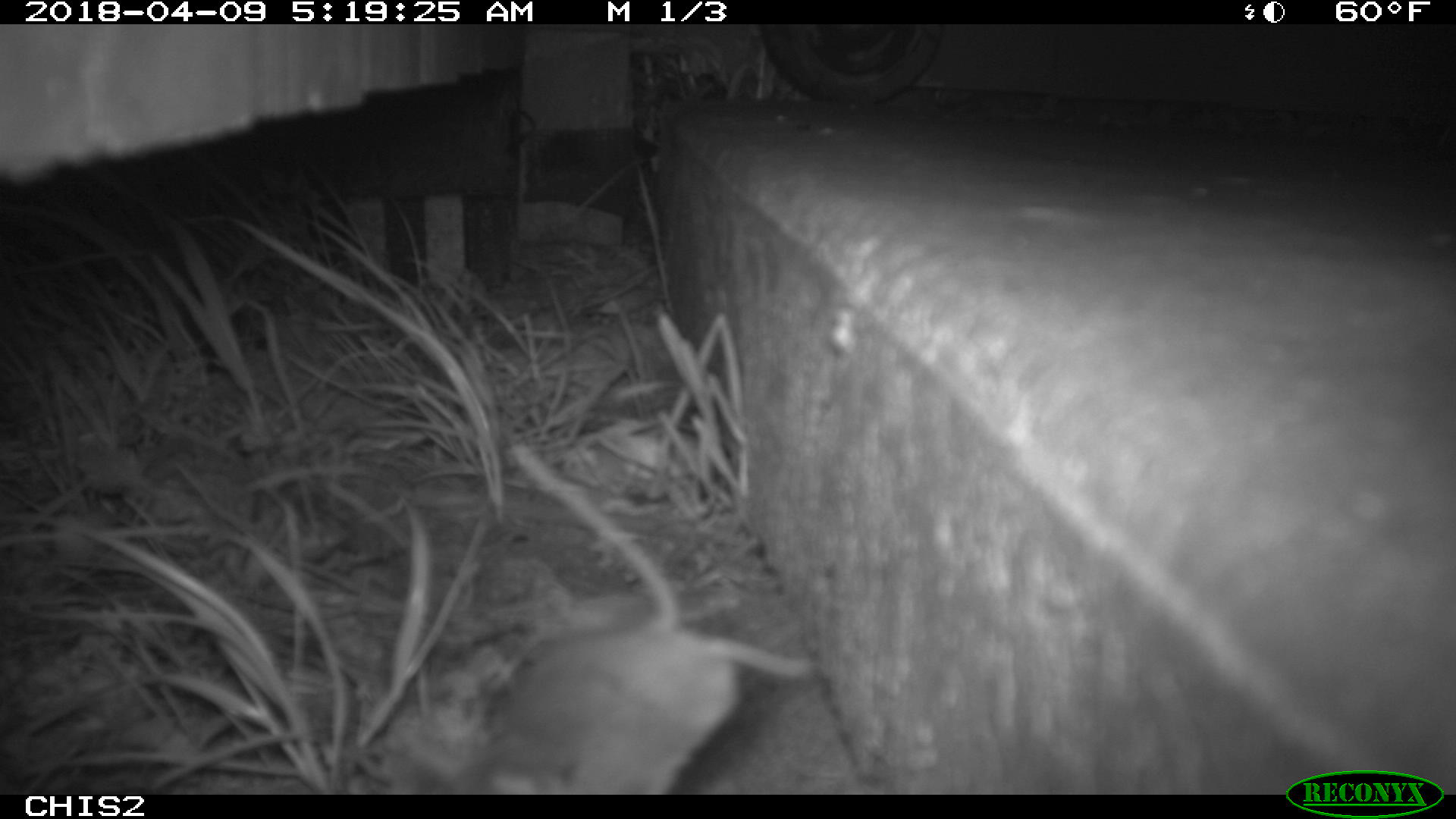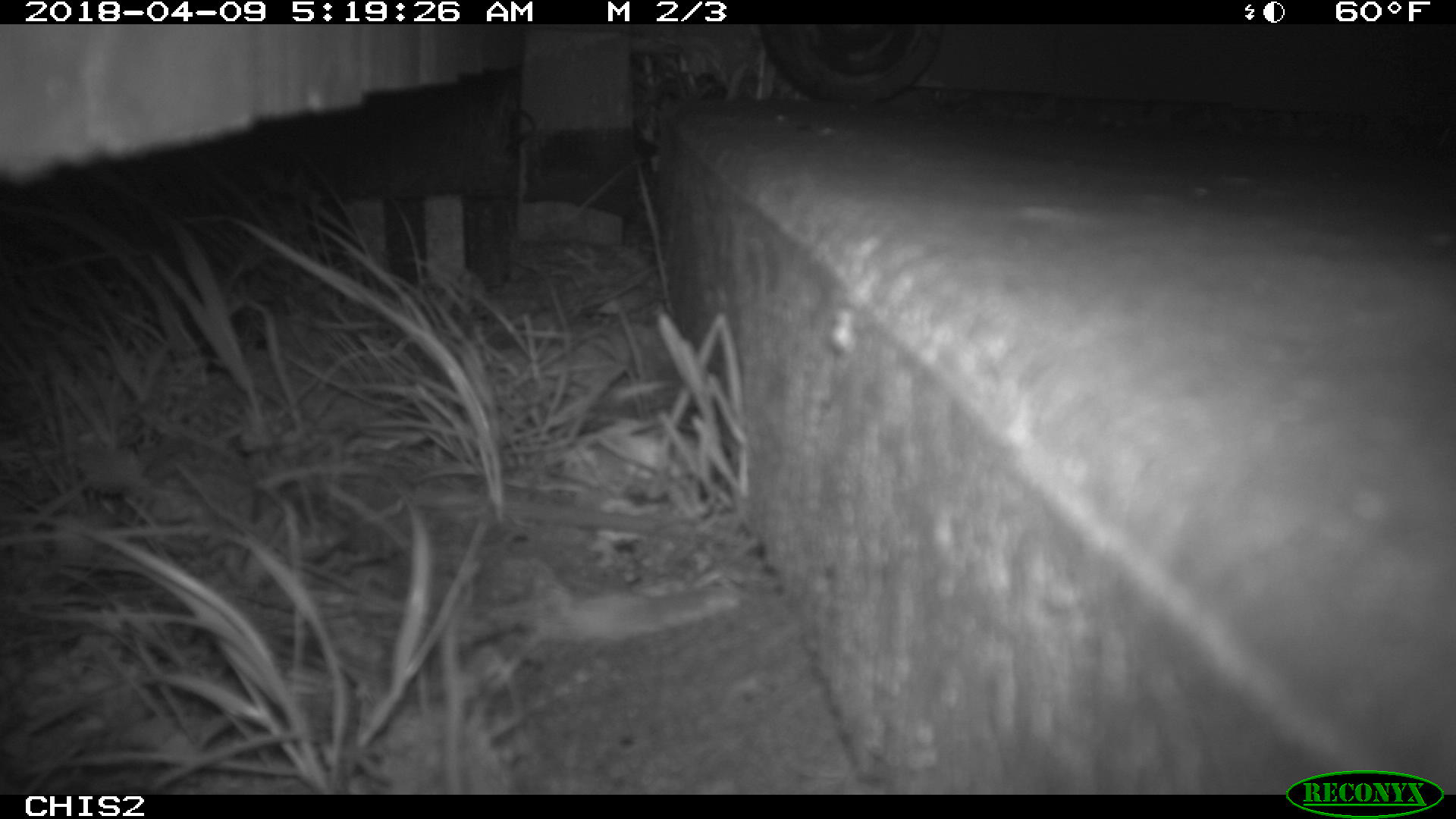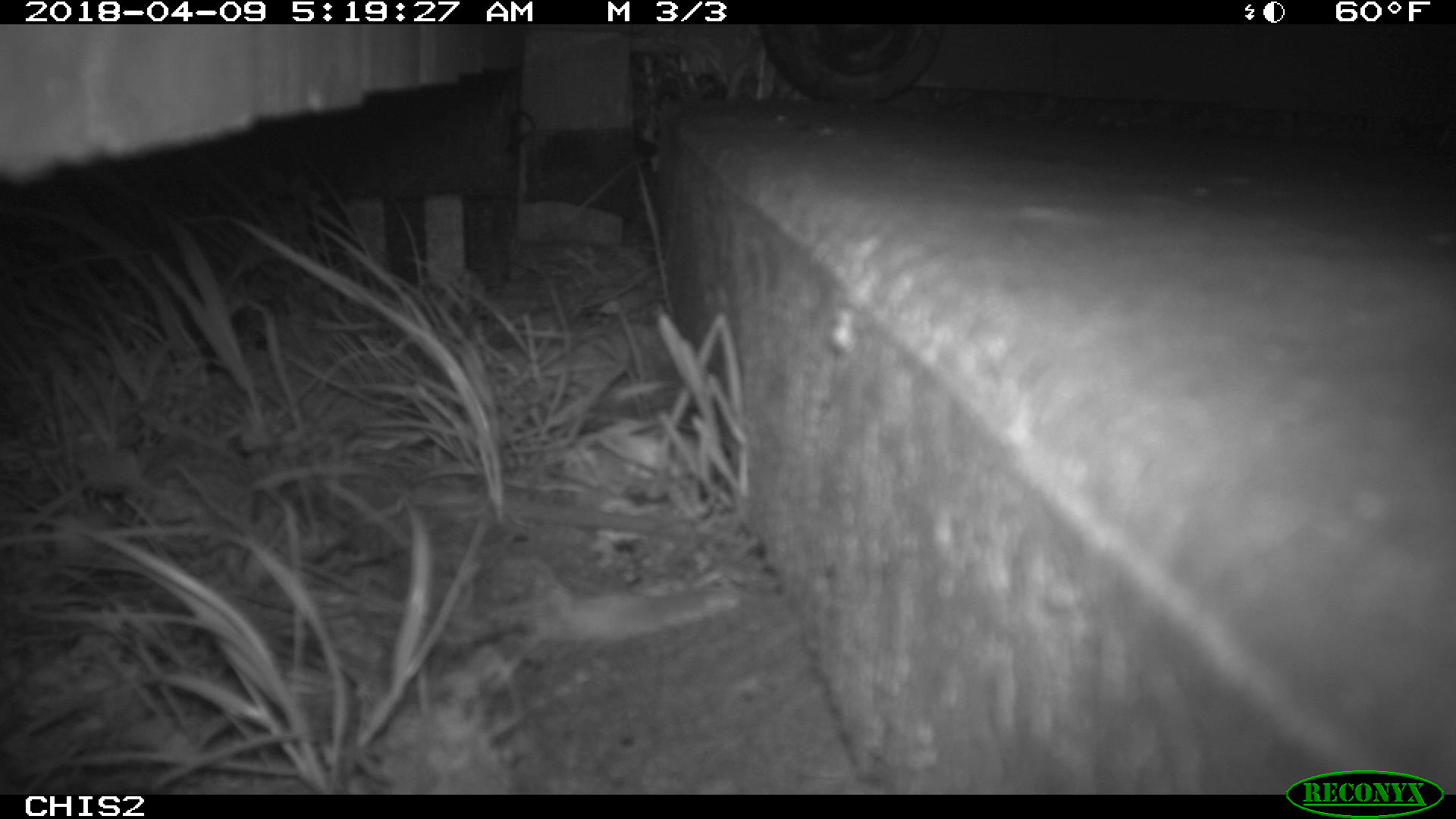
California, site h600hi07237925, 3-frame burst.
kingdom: Animalia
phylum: Chordata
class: Mammalia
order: Rodentia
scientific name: Rodentia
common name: rodent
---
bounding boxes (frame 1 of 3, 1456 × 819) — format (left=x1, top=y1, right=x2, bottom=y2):
rodent: (left=448, top=631, right=811, bottom=790)